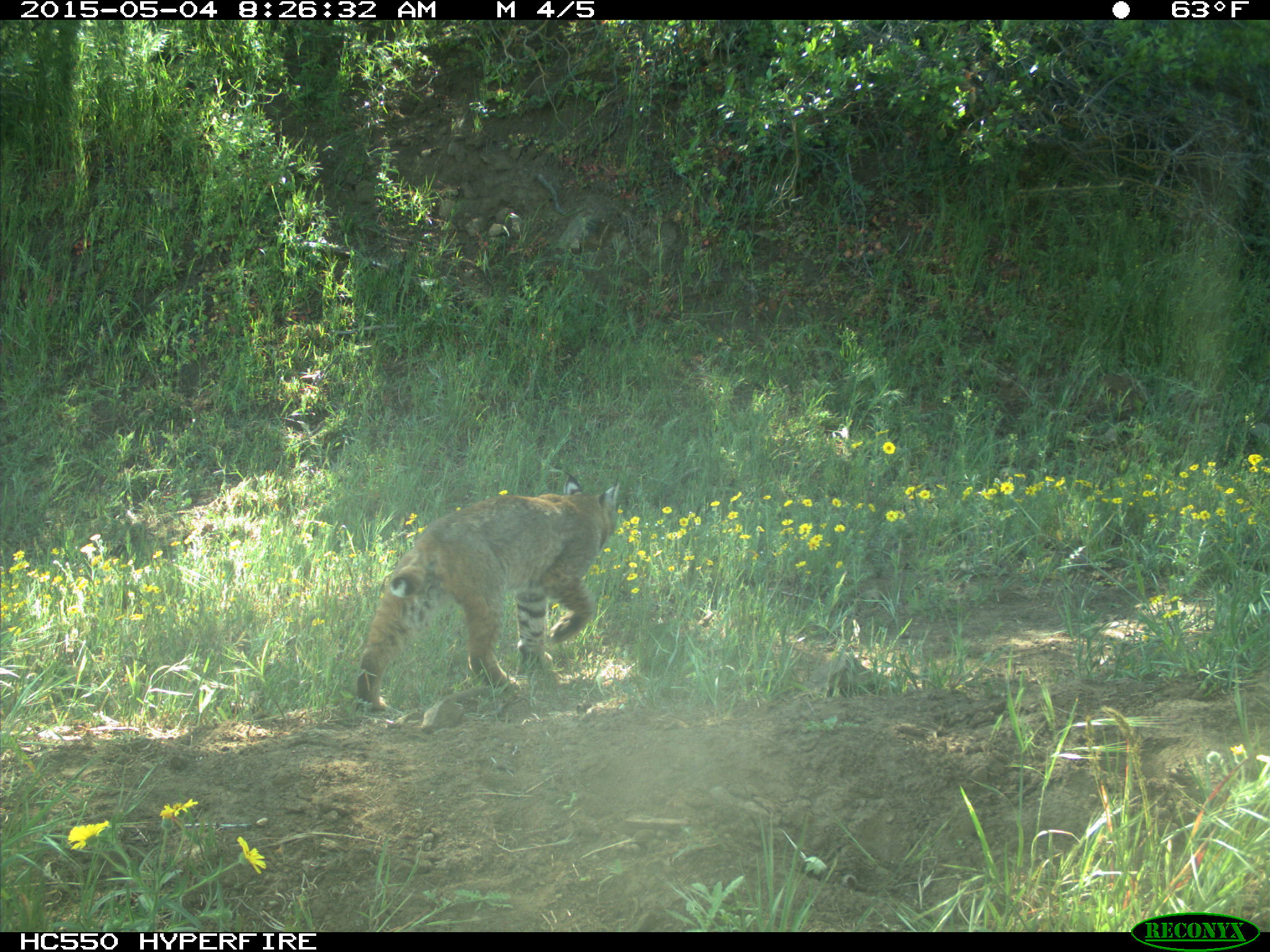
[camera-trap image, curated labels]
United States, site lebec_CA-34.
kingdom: Animalia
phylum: Chordata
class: Mammalia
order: Carnivora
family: Felidae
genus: Lynx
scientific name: Lynx rufus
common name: bobcat